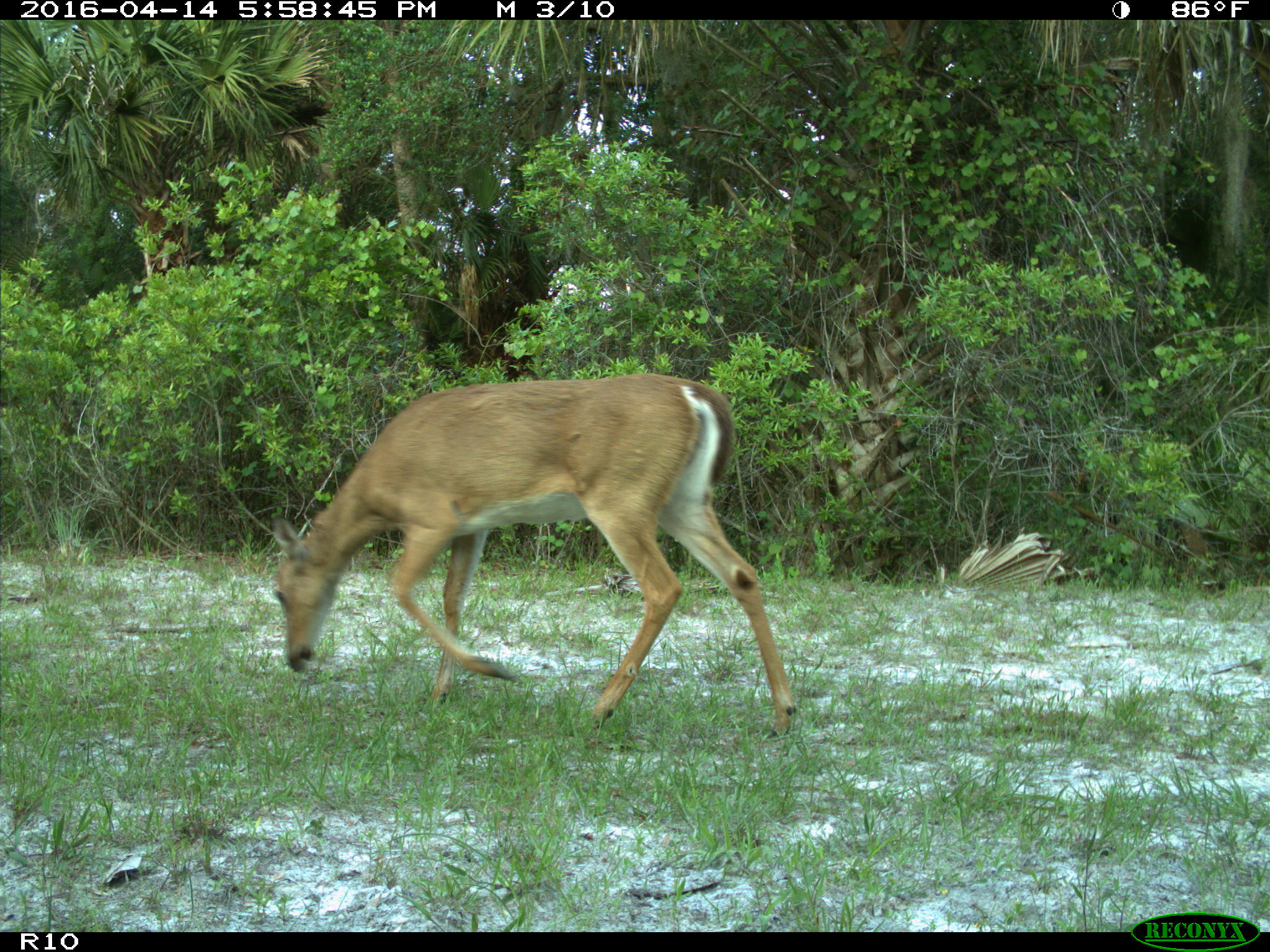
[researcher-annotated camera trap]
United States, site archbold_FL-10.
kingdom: Animalia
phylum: Chordata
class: Mammalia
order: Artiodactyla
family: Cervidae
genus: Odocoileus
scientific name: Odocoileus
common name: deer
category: unidentified deer